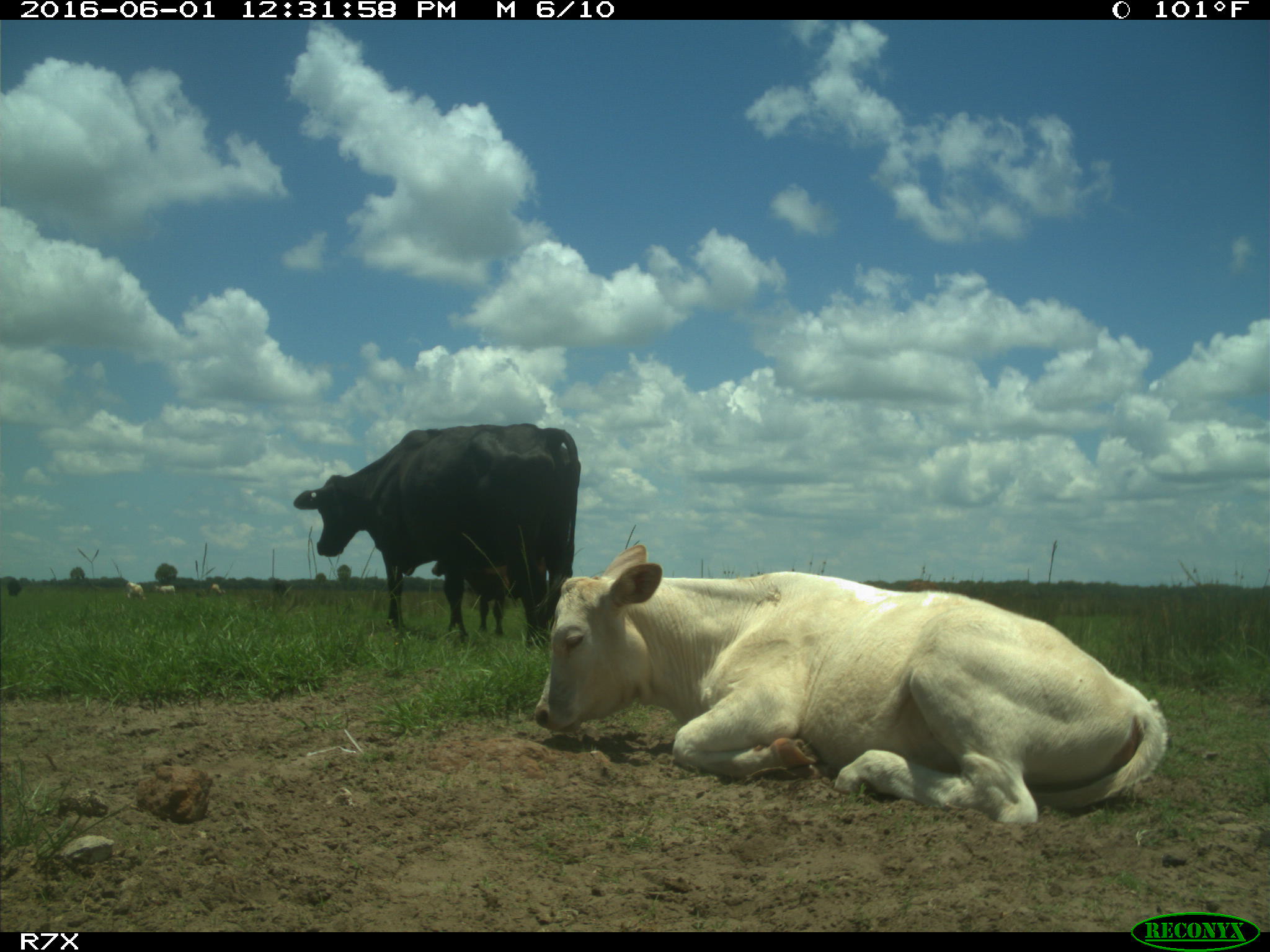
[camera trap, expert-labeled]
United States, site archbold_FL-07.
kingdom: Animalia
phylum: Chordata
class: Mammalia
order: Artiodactyla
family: Bovidae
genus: Bos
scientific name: Bos taurus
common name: domestic cow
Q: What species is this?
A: Bos taurus (domestic cow).